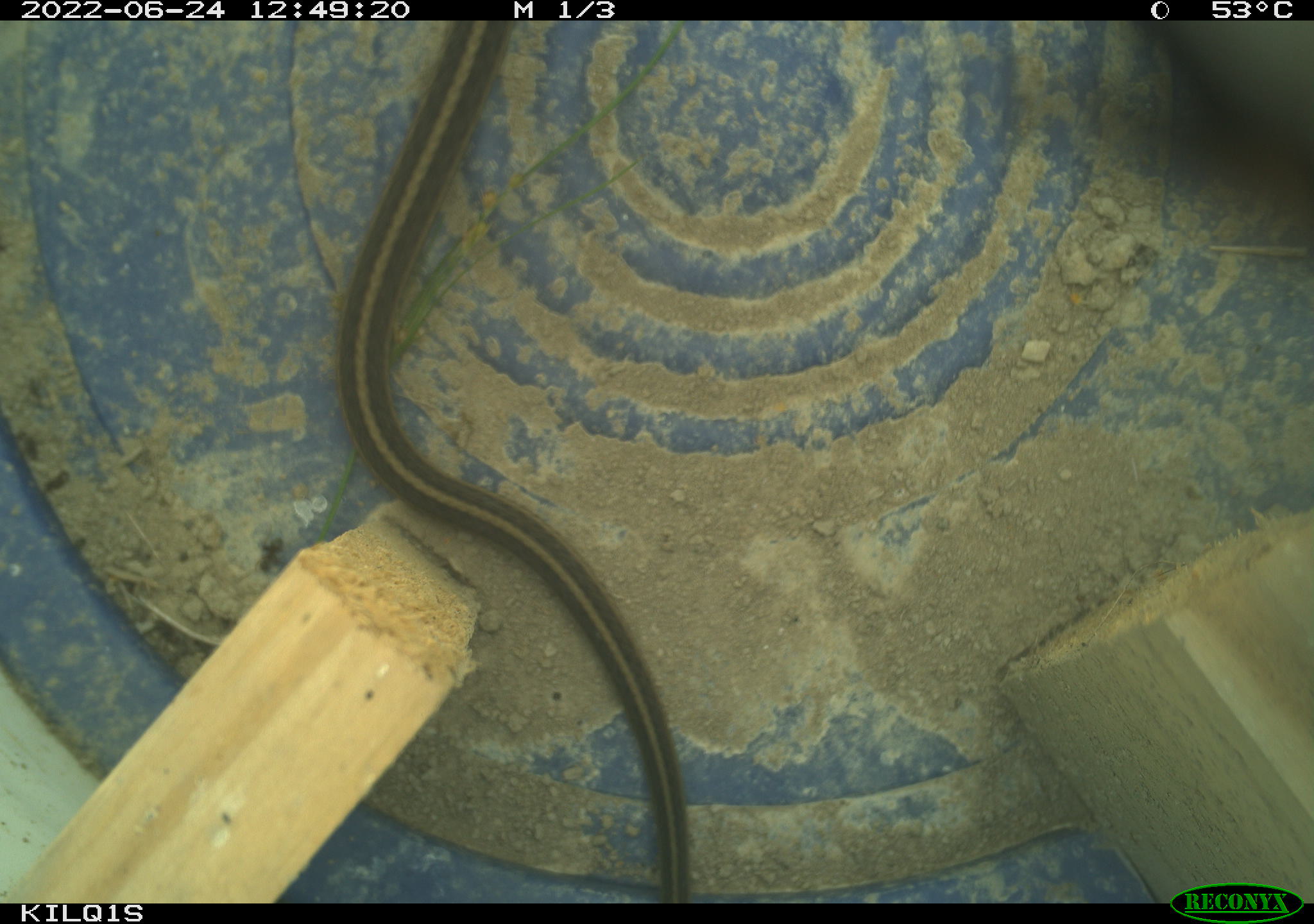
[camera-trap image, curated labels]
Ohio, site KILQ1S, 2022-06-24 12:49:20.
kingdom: Animalia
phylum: Chordata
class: Reptilia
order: Squamata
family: Colubridae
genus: Thamnophis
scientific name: Thamnophis sirtalis sirtalis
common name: eastern gartersnake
Eastern gartersnake (Thamnophis sirtalis sirtalis).